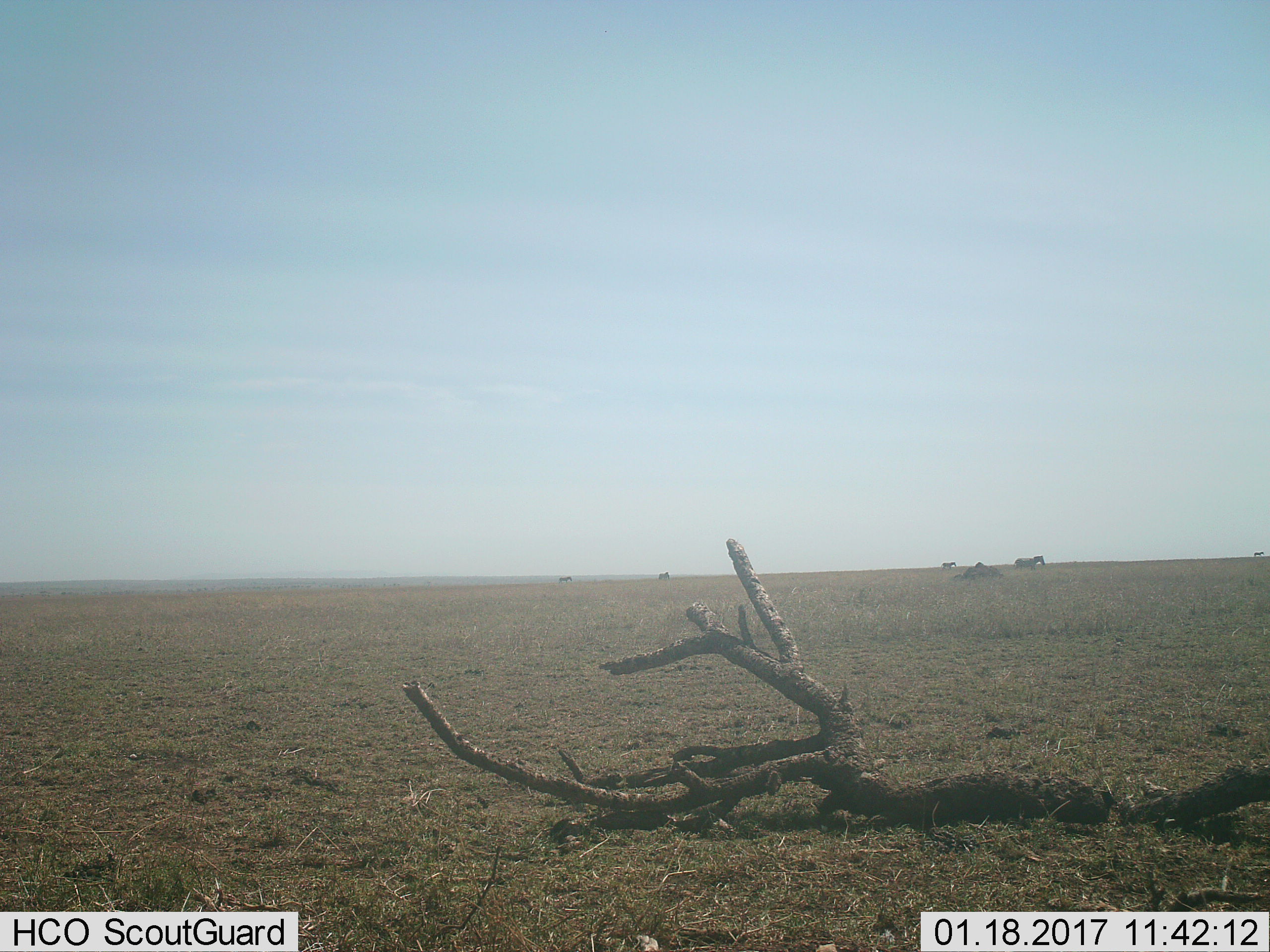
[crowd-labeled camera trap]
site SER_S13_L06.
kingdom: Animalia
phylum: Chordata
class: Mammalia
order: Perissodactyla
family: Equidae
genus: Equus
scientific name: Equus quagga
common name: plains zebra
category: zebraplains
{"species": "zebraplains (plains zebra) (Equus quagga)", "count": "5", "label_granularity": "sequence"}